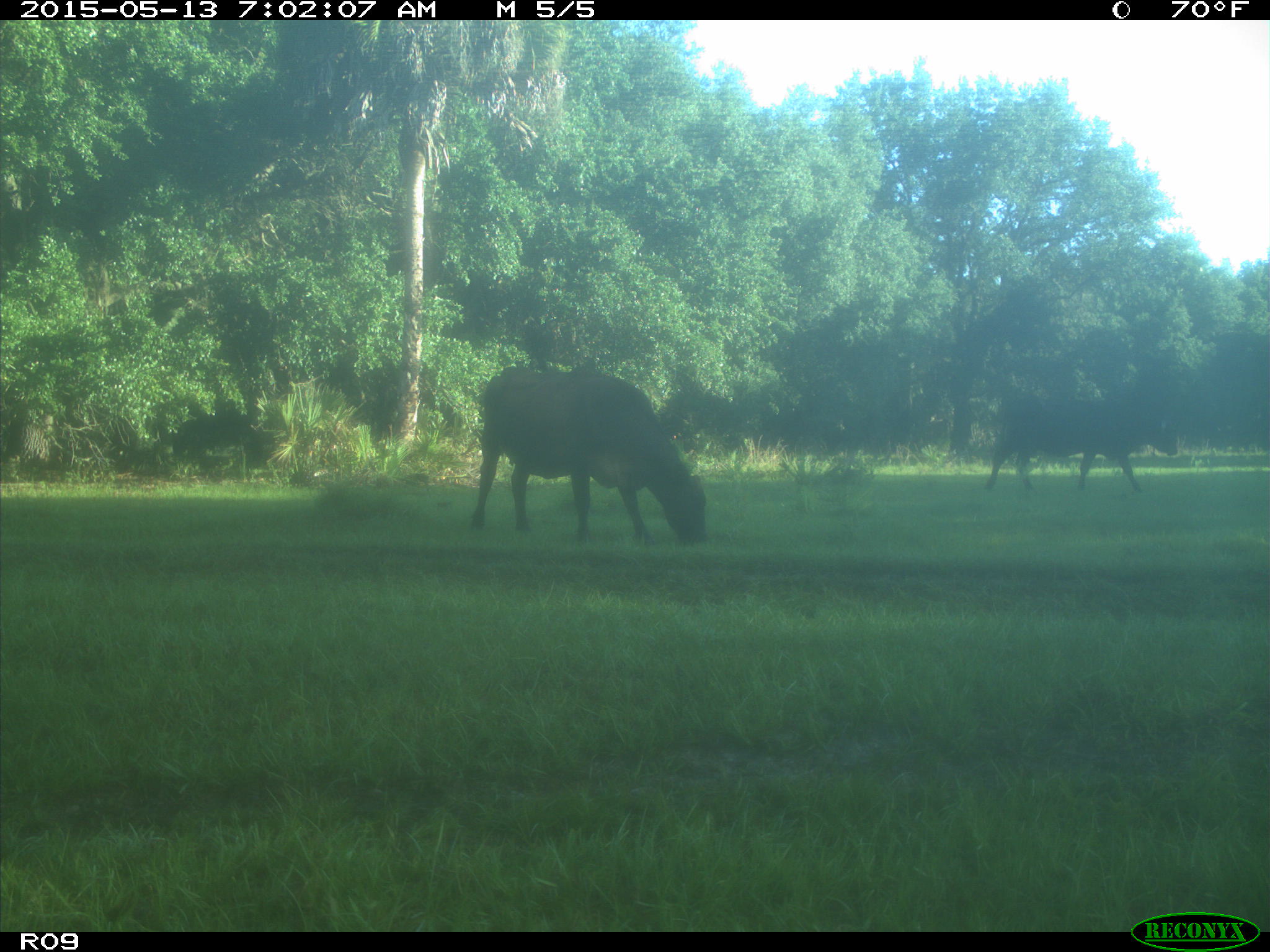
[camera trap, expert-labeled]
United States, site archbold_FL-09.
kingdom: Animalia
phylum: Chordata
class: Mammalia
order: Artiodactyla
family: Bovidae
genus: Bos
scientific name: Bos taurus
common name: domestic cow